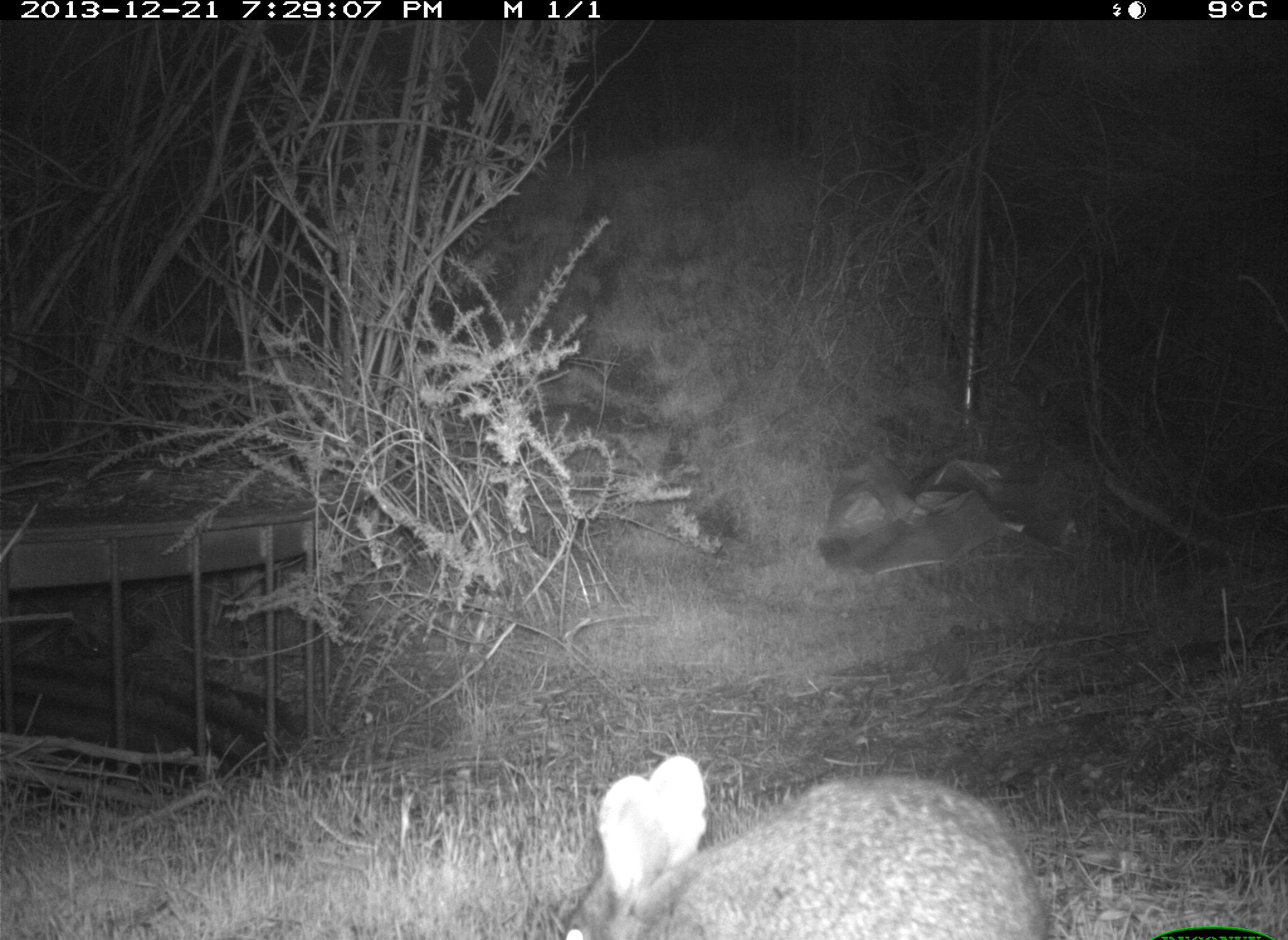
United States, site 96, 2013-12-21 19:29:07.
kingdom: Animalia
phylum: Chordata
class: Mammalia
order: Lagomorpha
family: Leporidae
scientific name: Leporidae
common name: rabbits and hares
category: rabbit